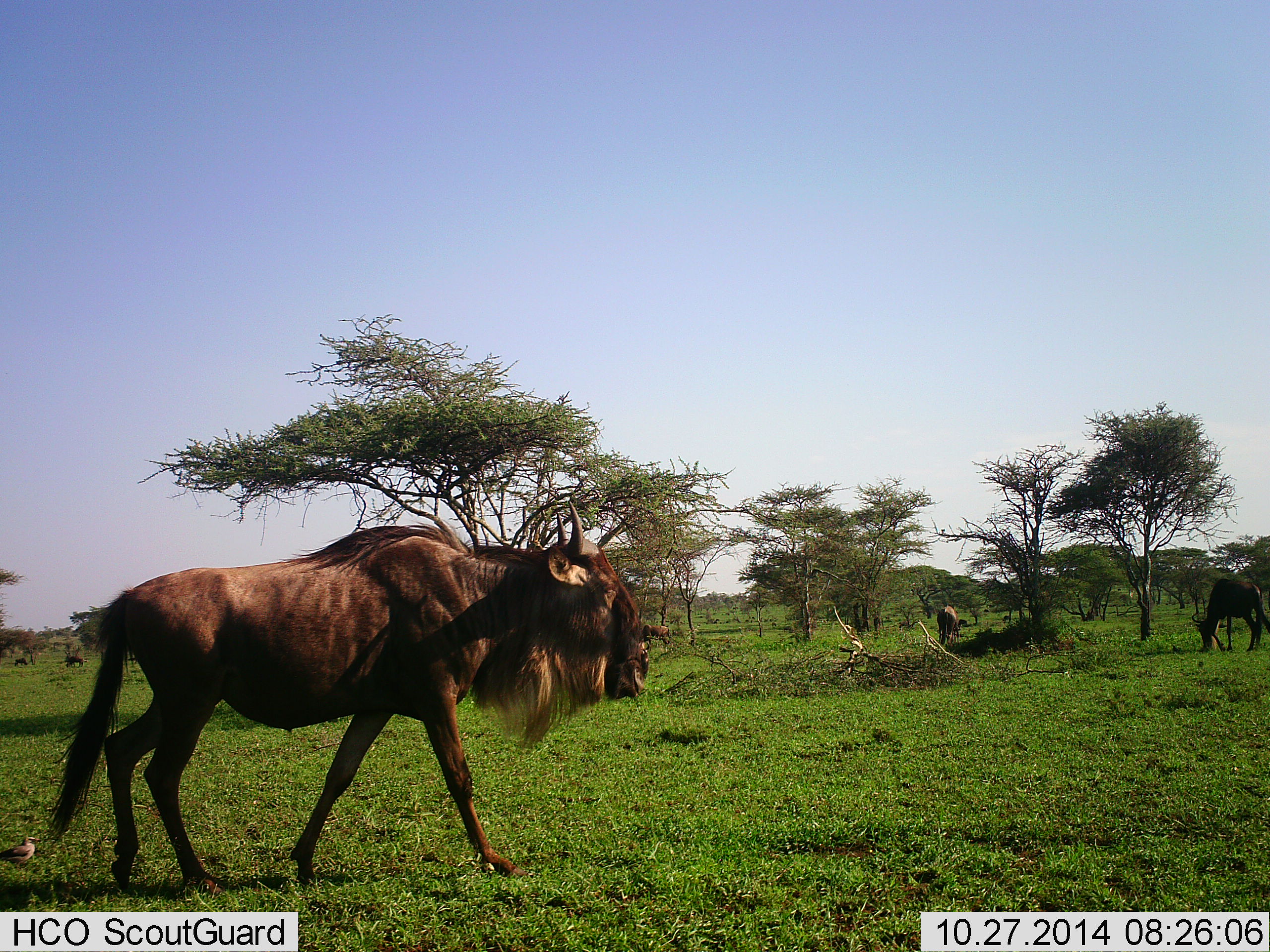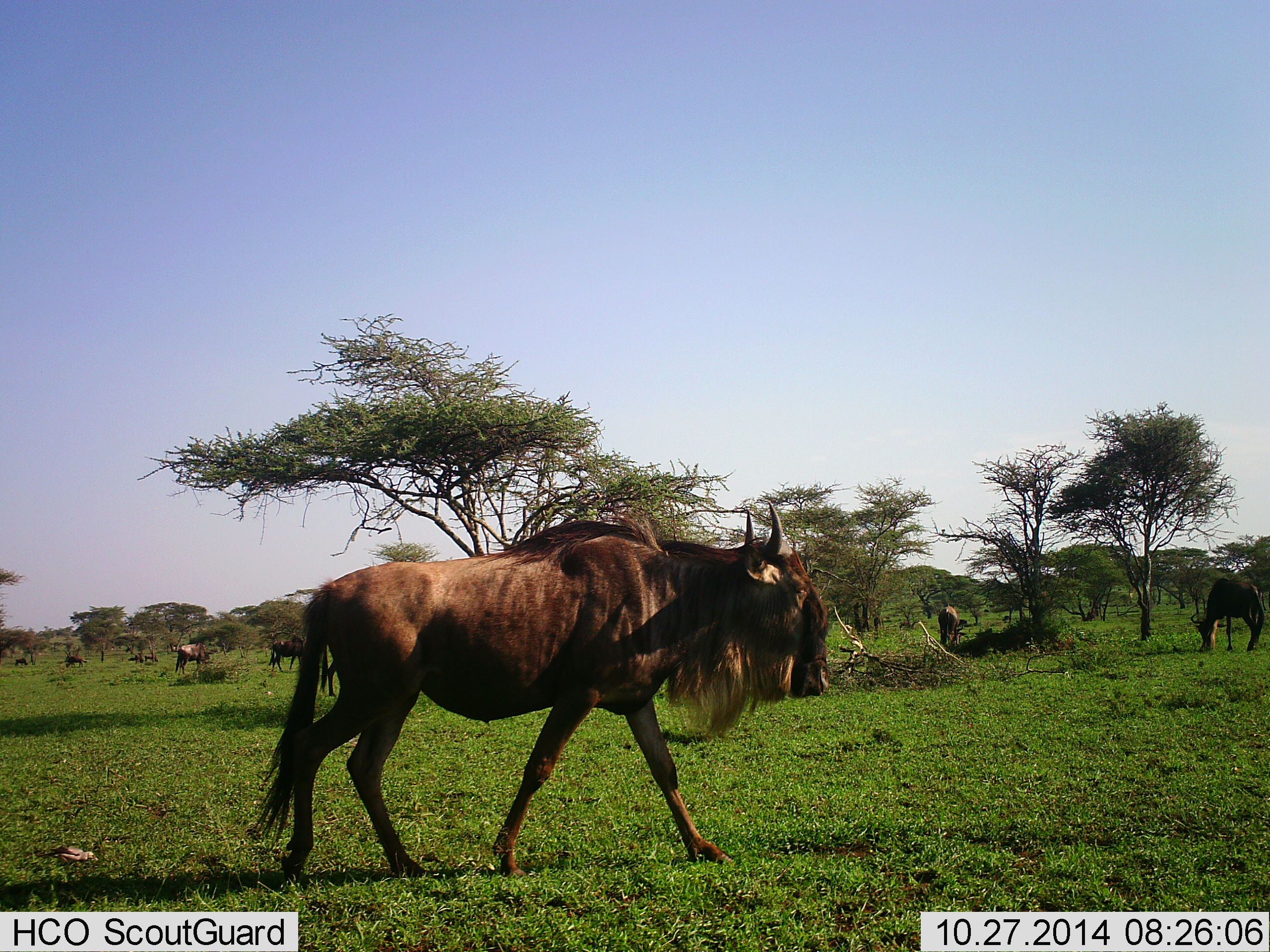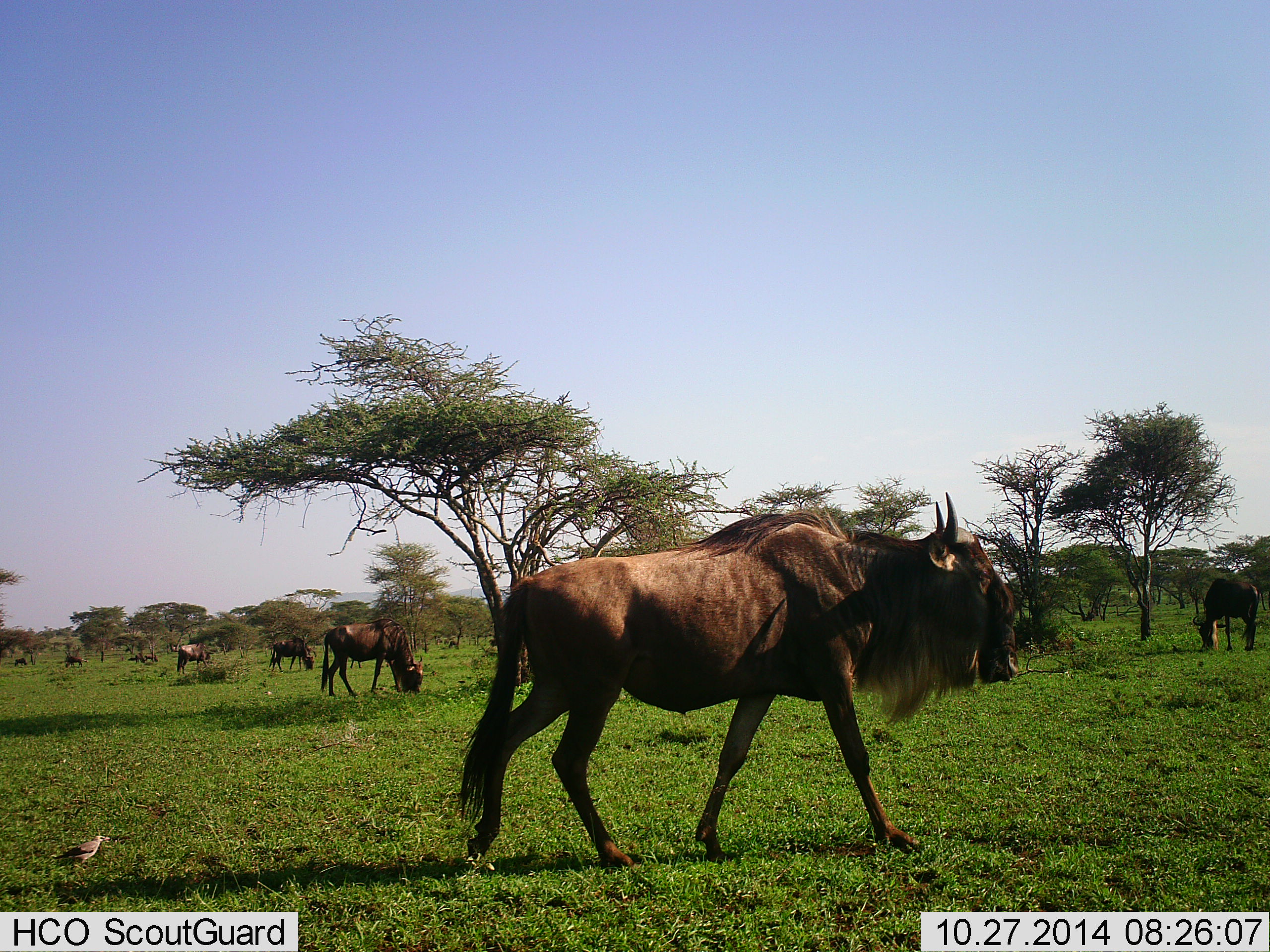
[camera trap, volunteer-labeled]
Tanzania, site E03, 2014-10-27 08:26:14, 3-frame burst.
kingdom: Animalia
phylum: Chordata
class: Mammalia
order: Artiodactyla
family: Bovidae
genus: Connochaetes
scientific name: Connochaetes taurinus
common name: blue wildebeest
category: wildebeest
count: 8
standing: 47%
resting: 0%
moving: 94%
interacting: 0%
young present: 0%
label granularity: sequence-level